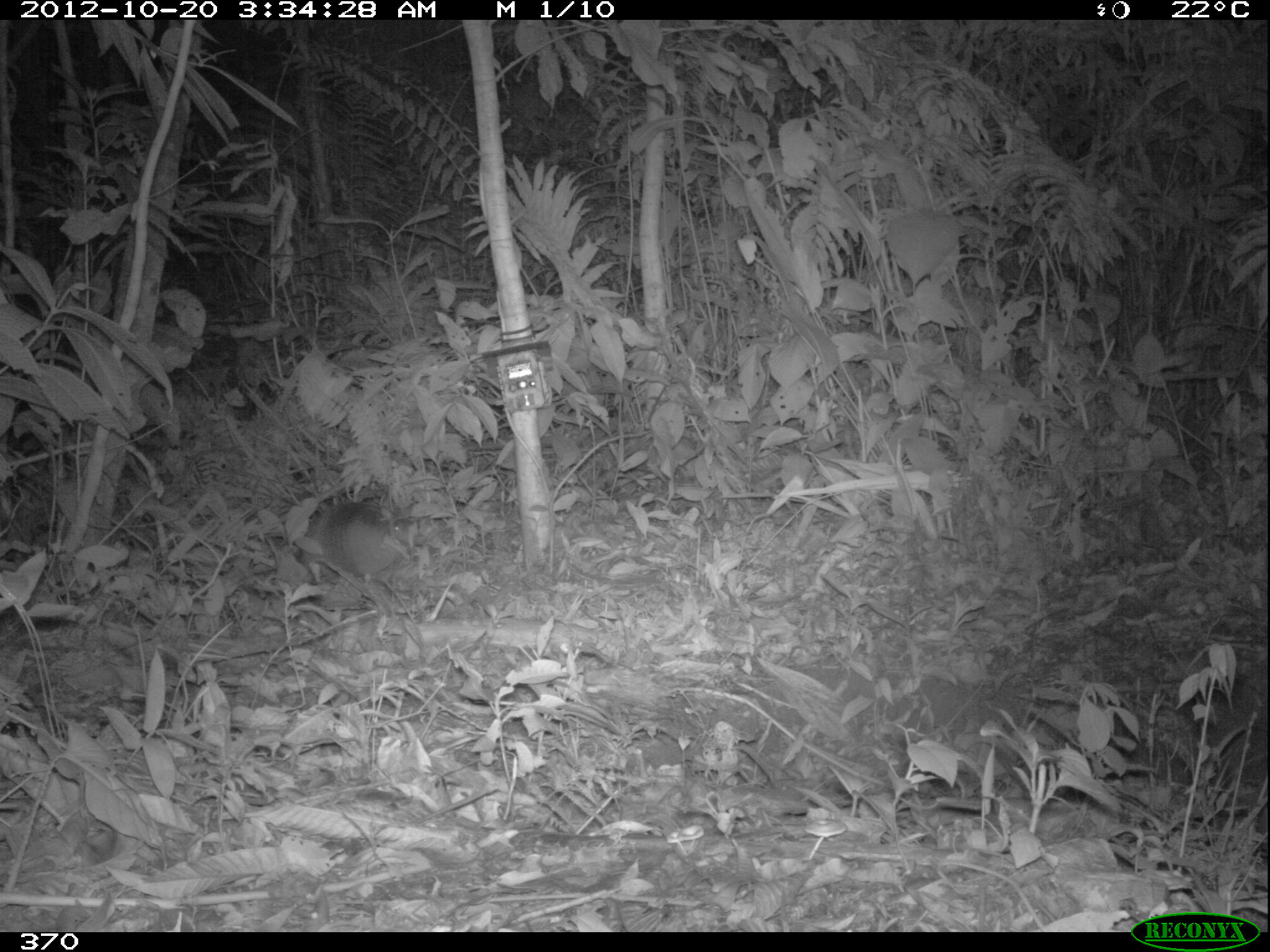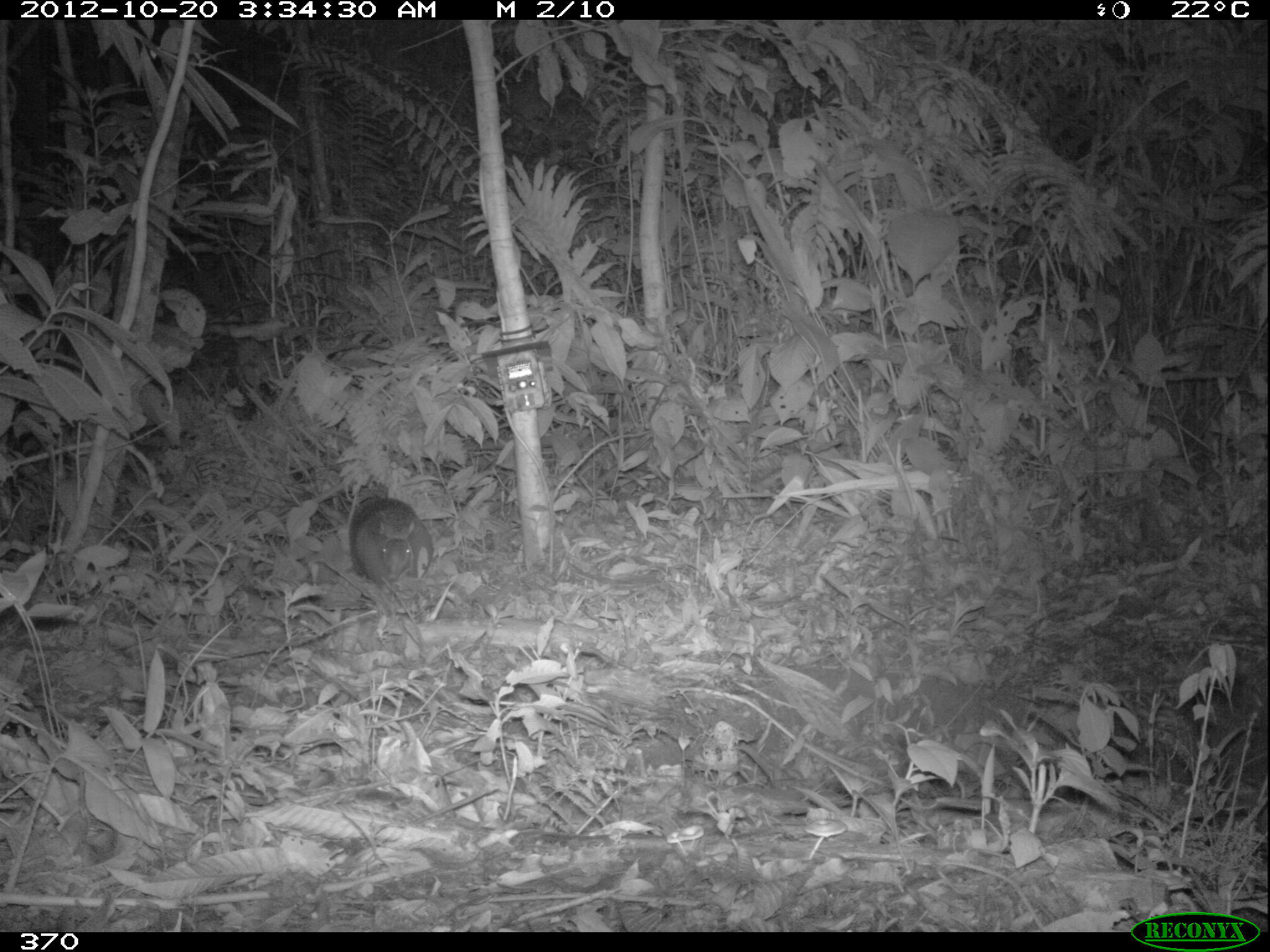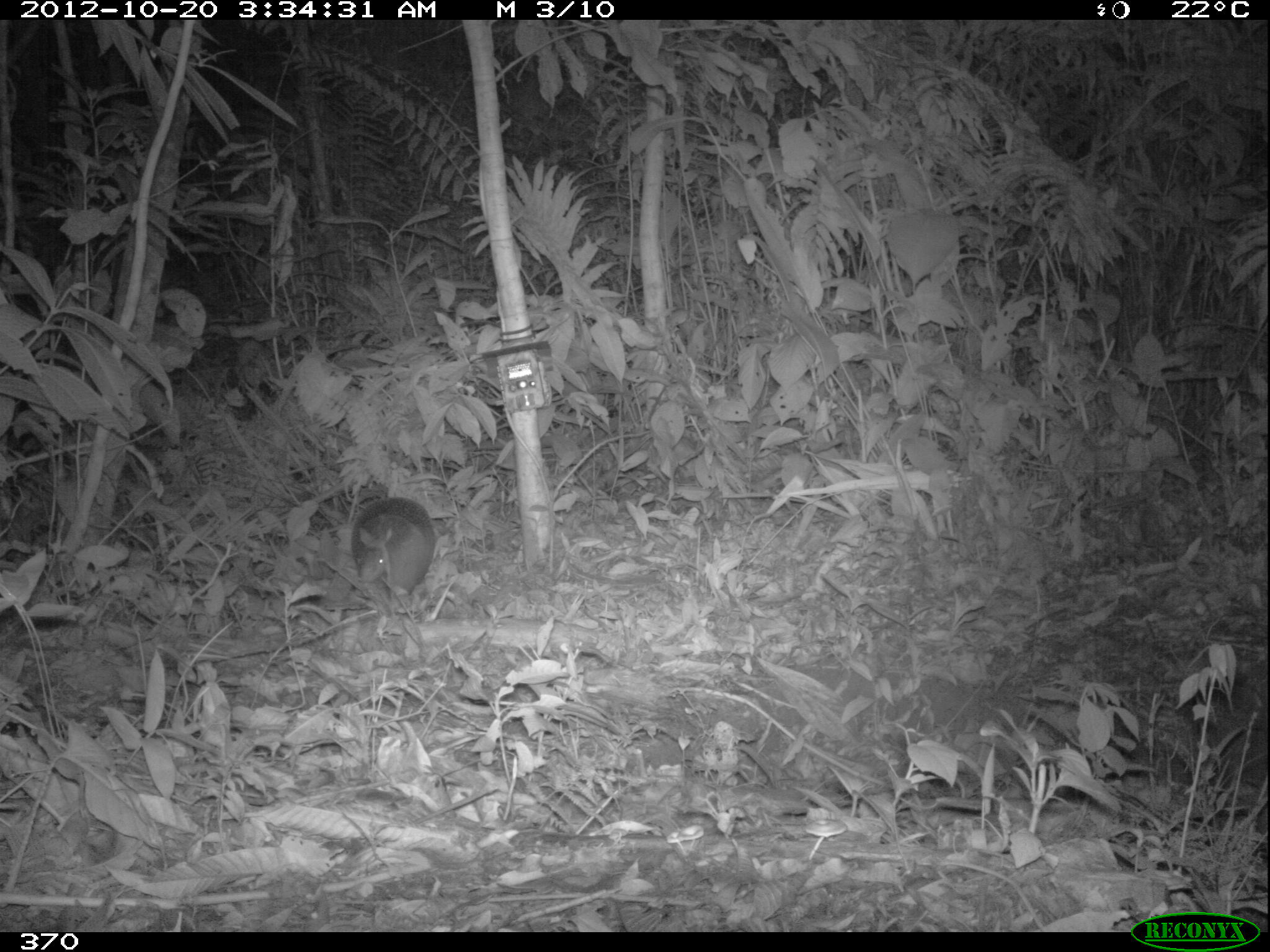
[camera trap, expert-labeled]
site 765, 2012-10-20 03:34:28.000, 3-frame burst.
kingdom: Animalia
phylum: Chordata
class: Mammalia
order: Cingulata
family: Dasypodidae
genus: Dasypus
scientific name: Dasypus novemcinctus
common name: nine-banded armadillo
Dasypus novemcinctus (nine-banded armadillo).